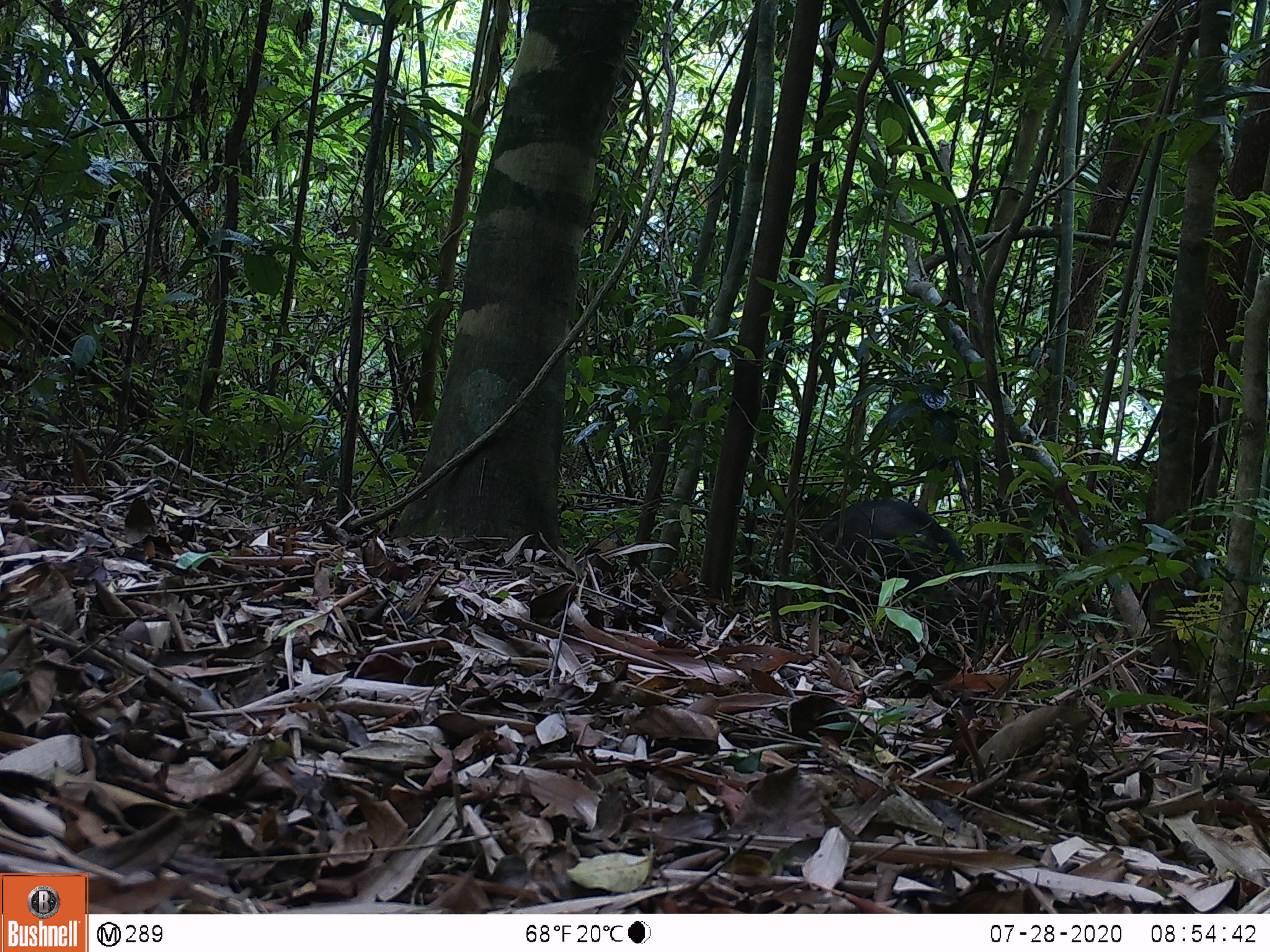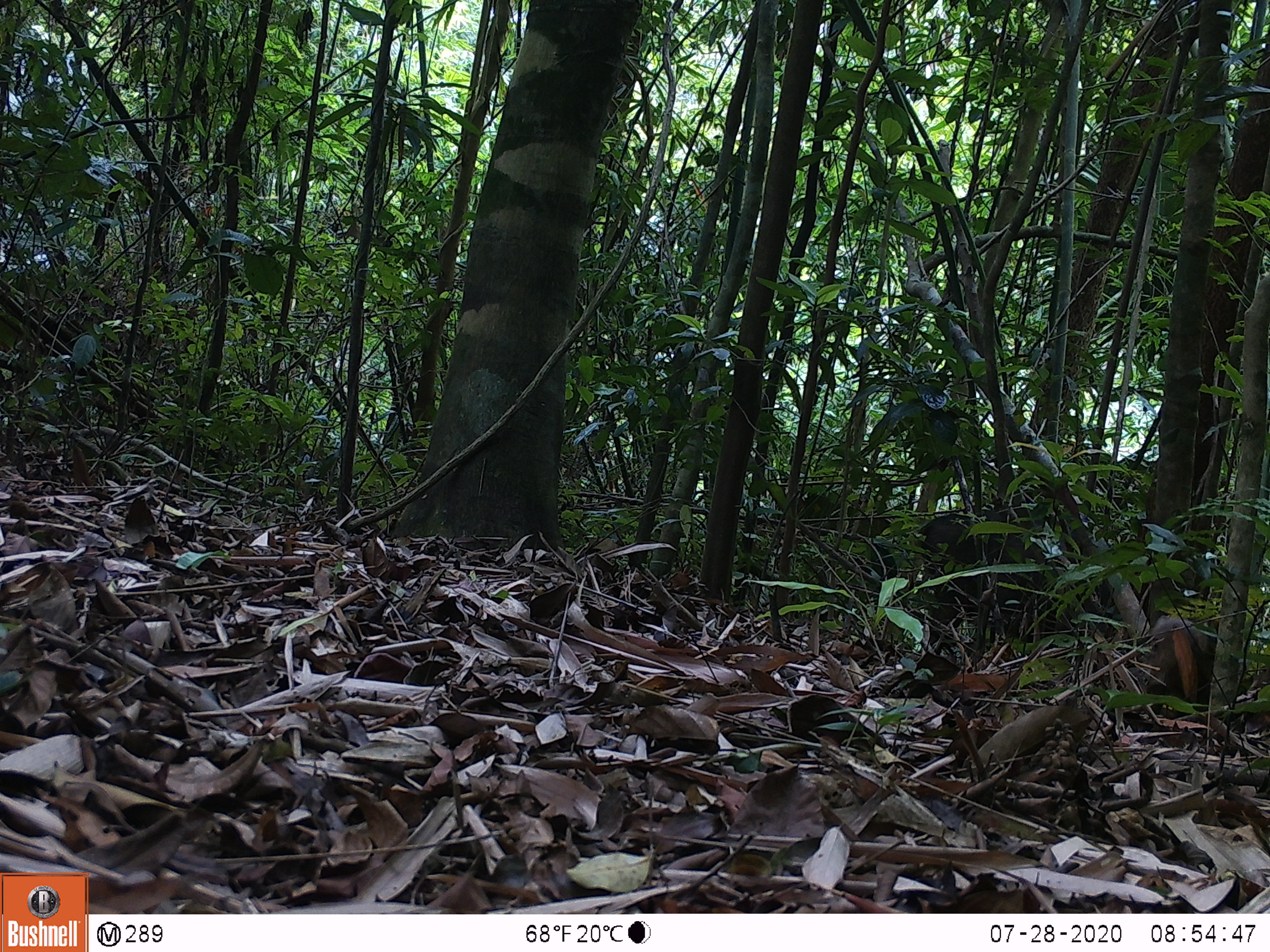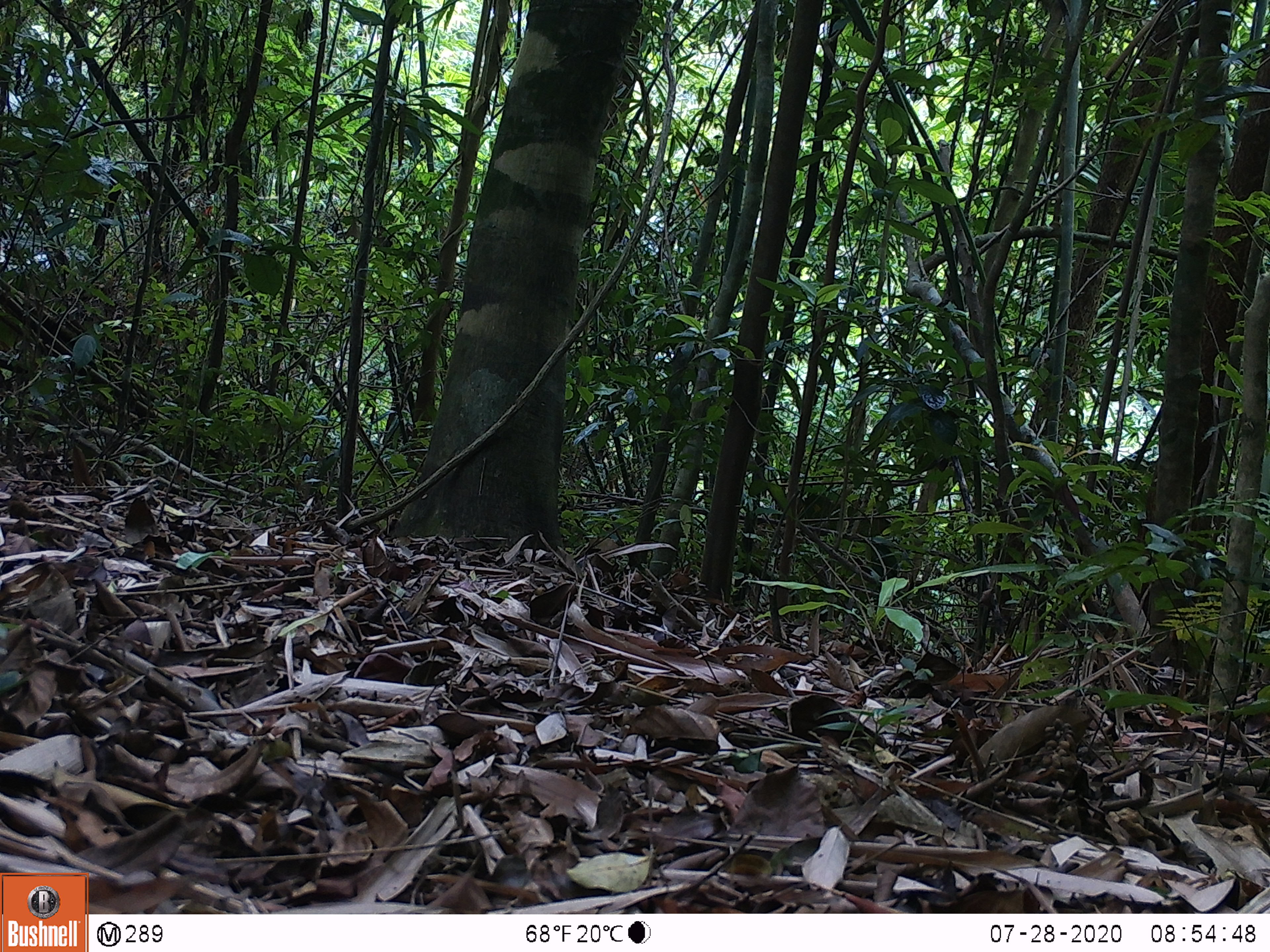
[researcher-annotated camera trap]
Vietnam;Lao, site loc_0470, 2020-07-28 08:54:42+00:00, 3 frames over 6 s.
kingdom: Animalia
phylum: Chordata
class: Mammalia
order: Artiodactyla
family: Suidae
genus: Sus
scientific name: Sus scrofa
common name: eurasian wild pig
Eurasian wild pig (Sus scrofa). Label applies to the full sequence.